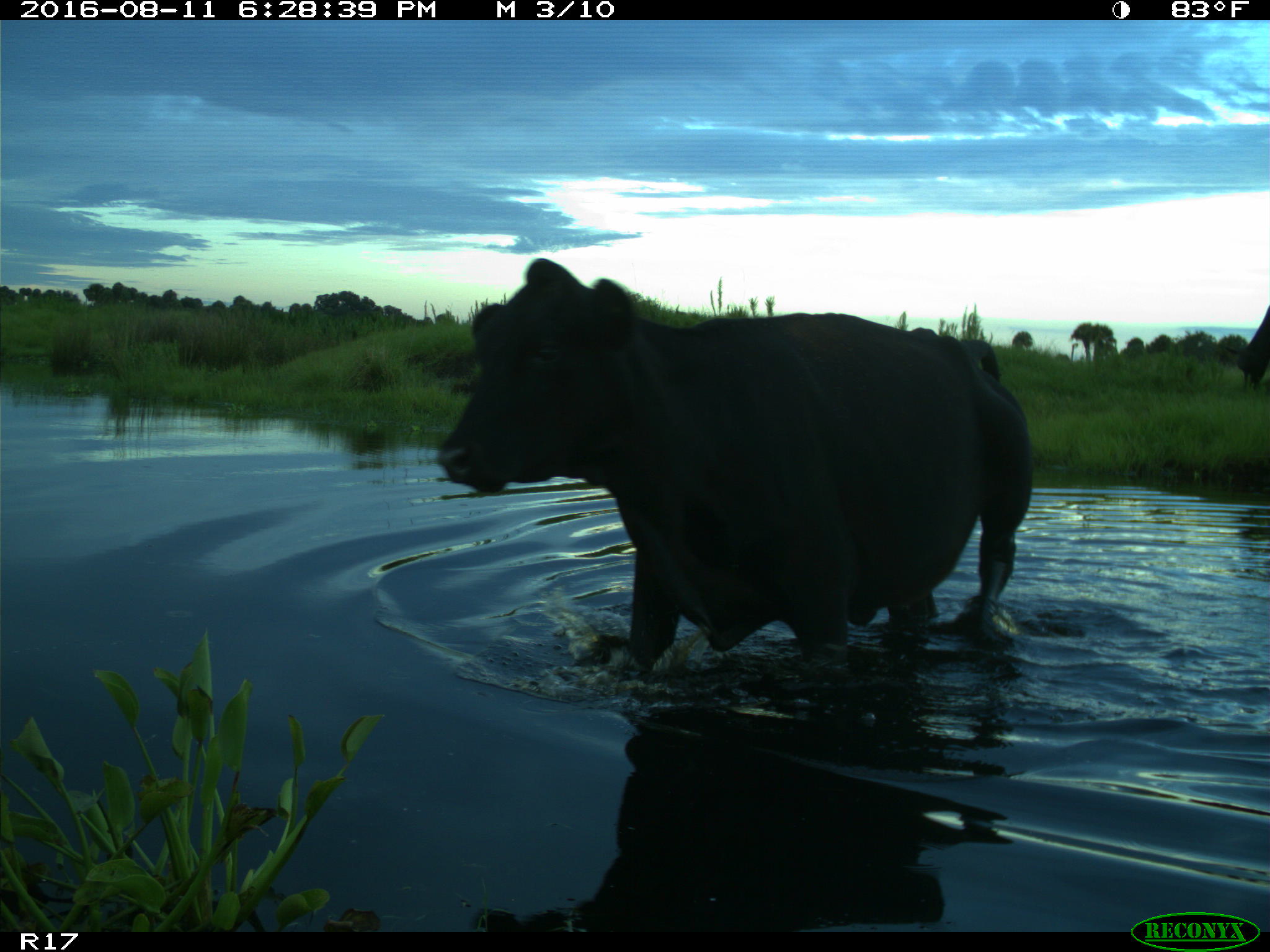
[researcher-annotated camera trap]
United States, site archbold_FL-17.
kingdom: Animalia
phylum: Chordata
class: Mammalia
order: Artiodactyla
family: Bovidae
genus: Bos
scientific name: Bos taurus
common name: domestic cow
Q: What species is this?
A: Bos taurus (domestic cow).